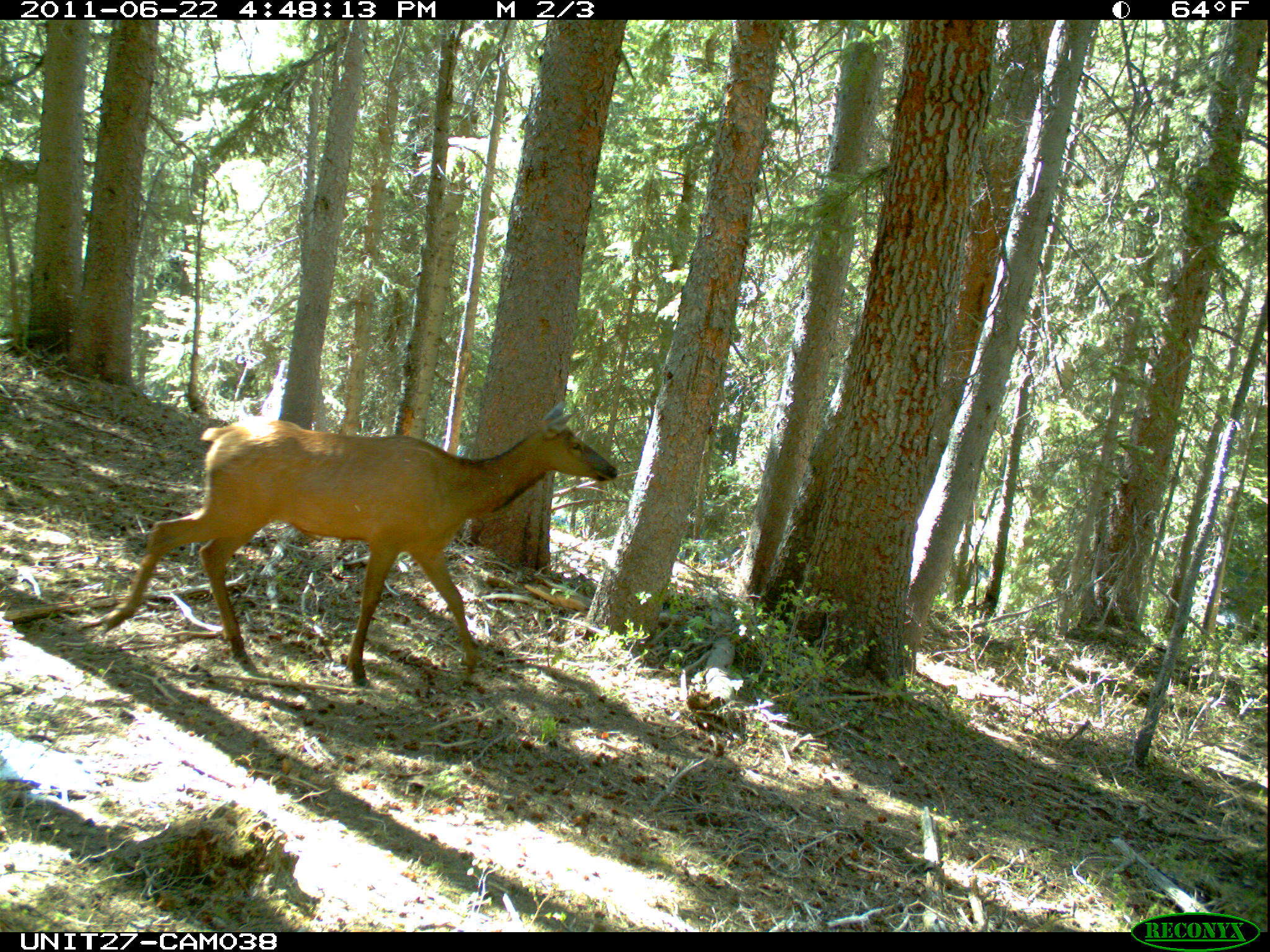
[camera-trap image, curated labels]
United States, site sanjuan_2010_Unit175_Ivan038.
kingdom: Animalia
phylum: Chordata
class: Mammalia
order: Artiodactyla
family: Cervidae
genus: Cervus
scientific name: Cervus elaphus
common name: red deer